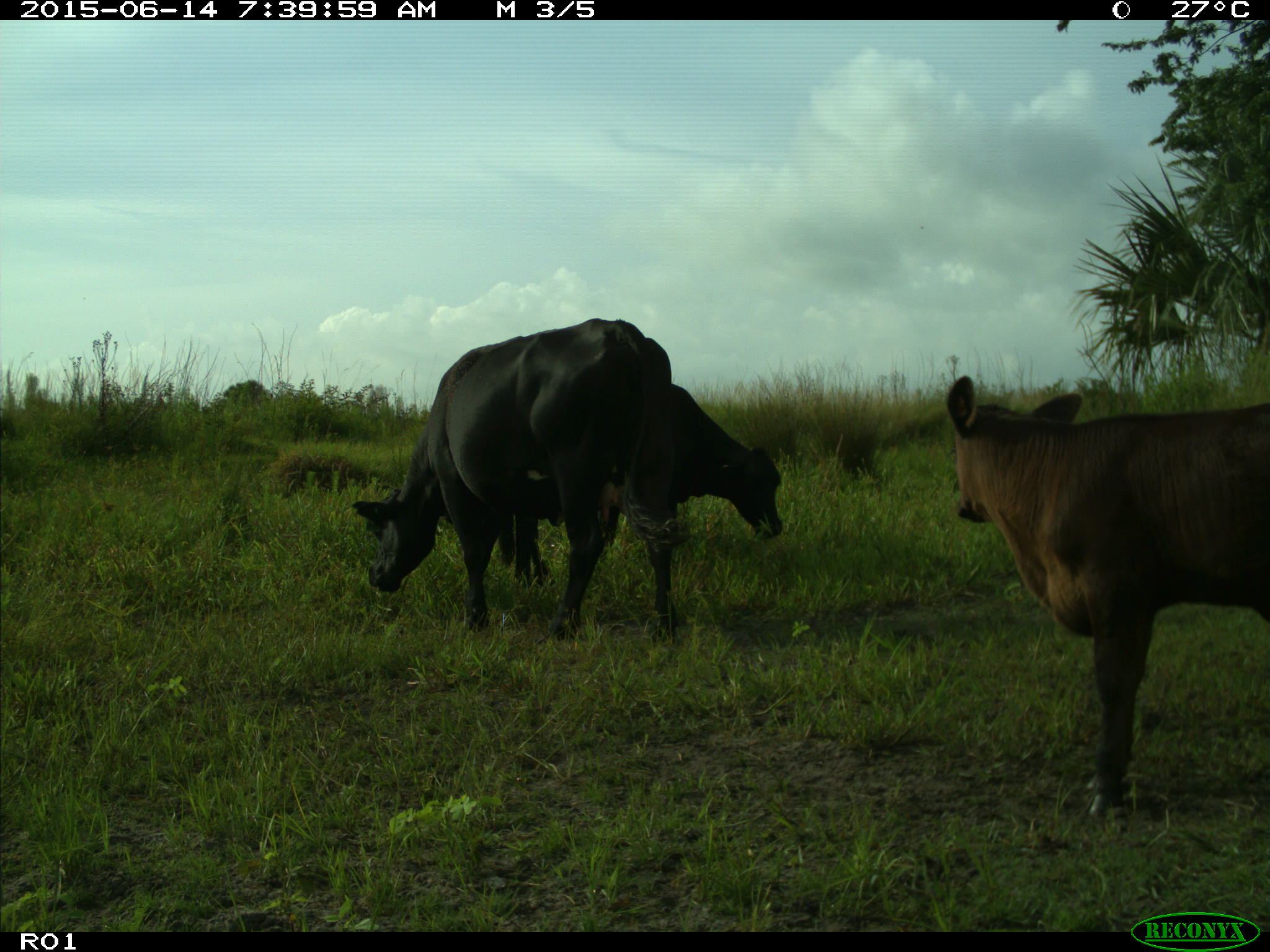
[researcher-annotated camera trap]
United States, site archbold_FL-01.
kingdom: Animalia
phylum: Chordata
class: Mammalia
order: Artiodactyla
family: Bovidae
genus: Bos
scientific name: Bos taurus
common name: domestic cow